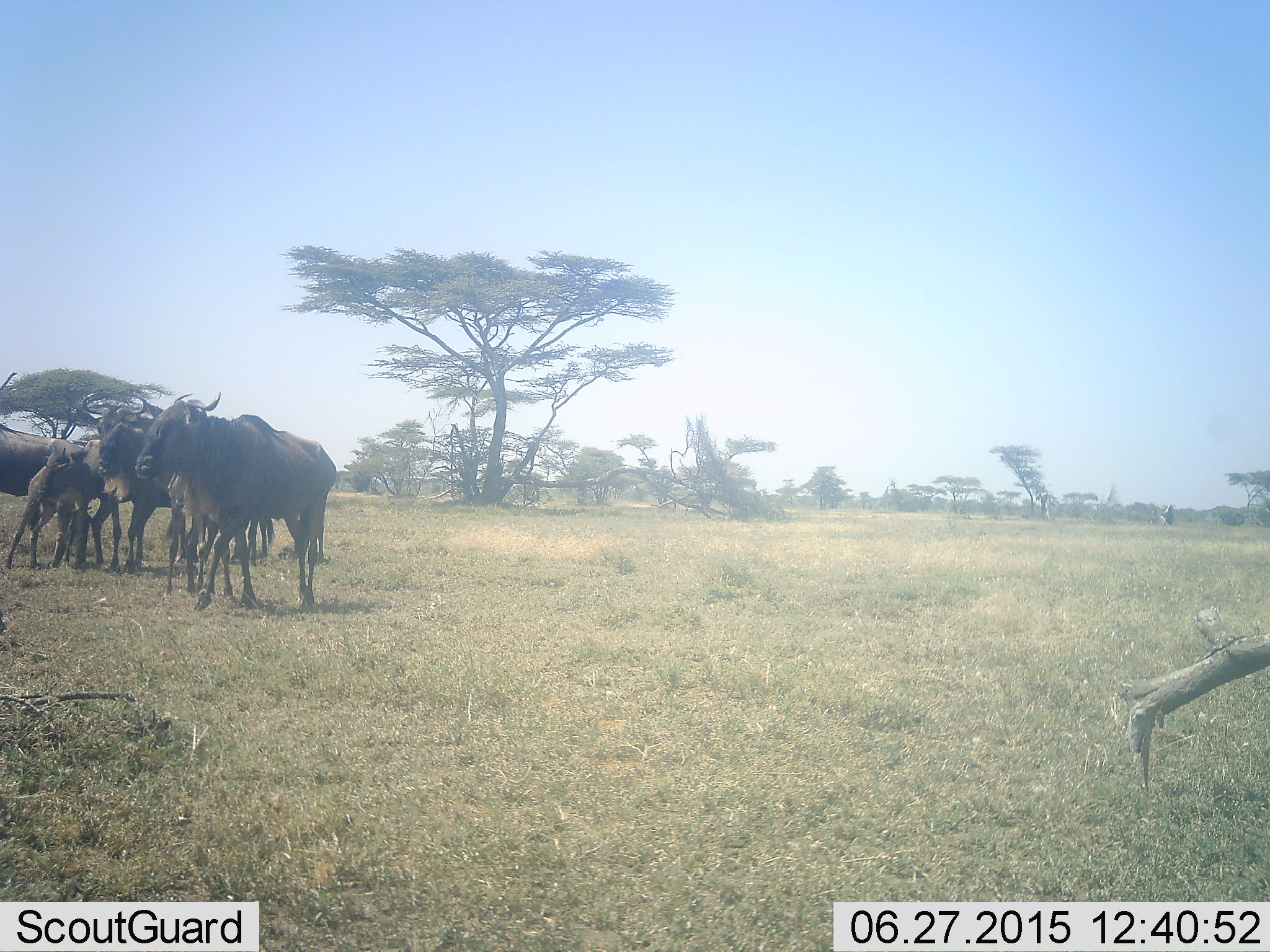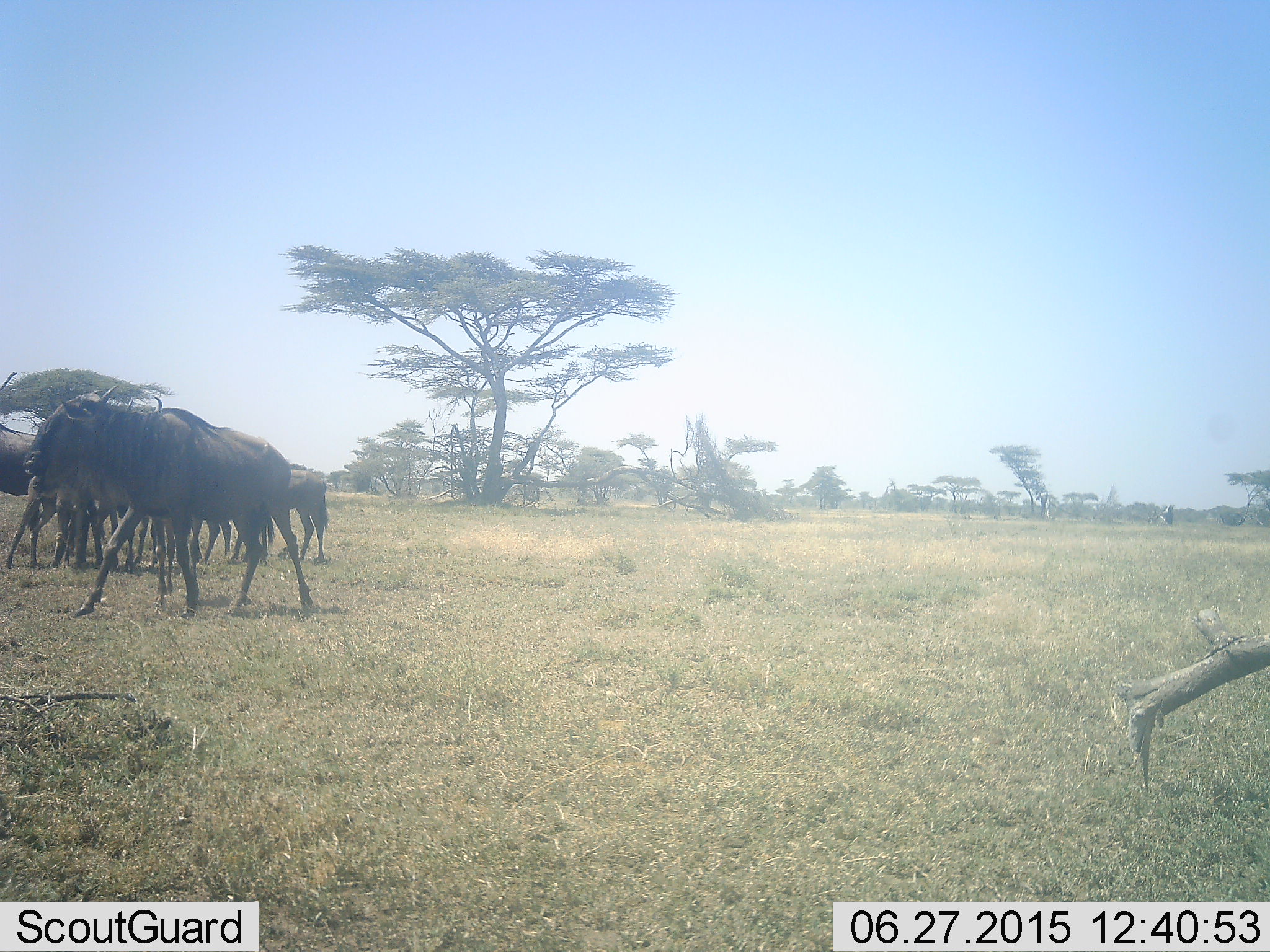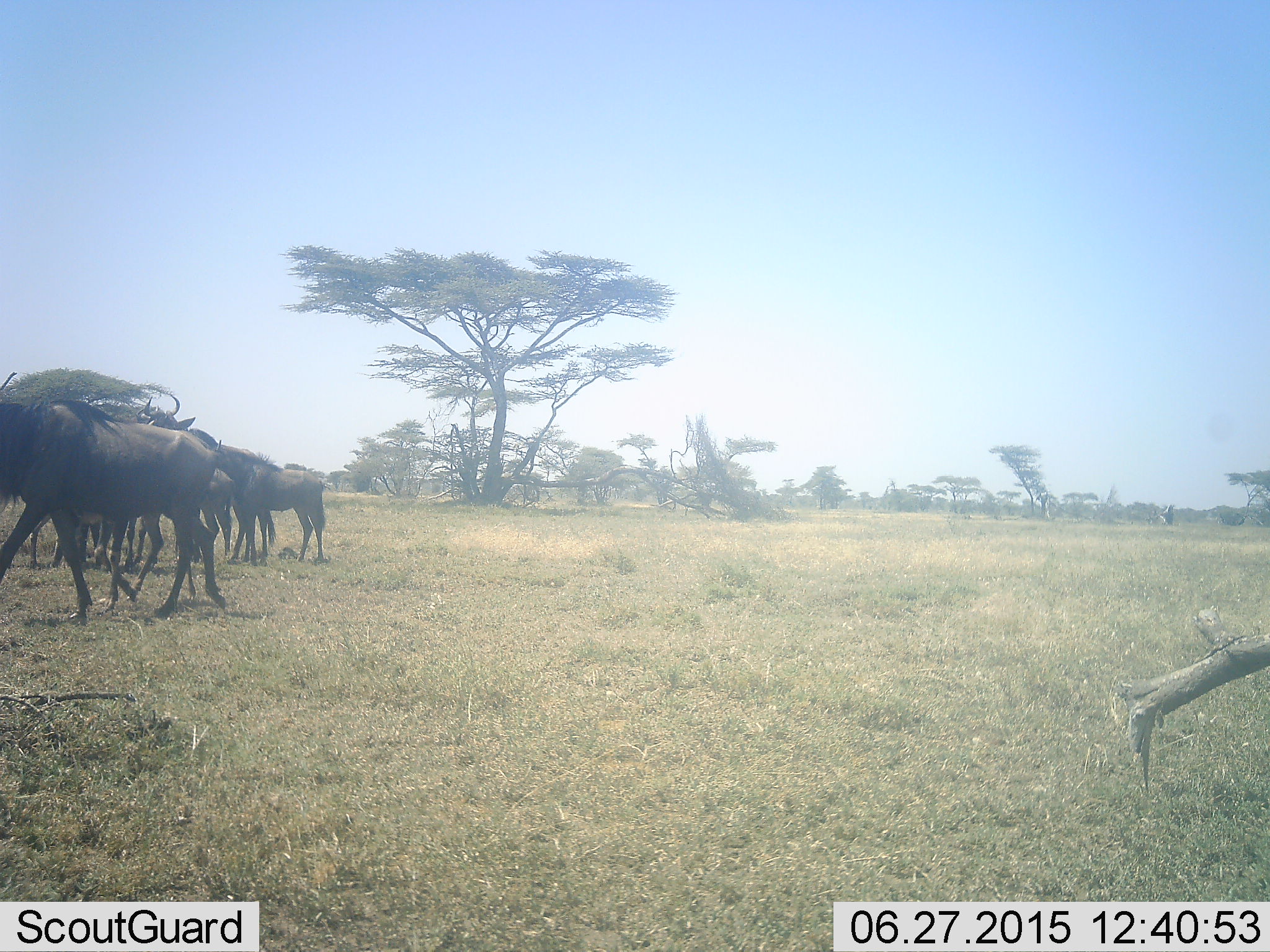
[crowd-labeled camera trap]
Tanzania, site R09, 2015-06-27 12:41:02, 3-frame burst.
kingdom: Animalia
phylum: Chordata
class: Mammalia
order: Artiodactyla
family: Bovidae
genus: Connochaetes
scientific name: Connochaetes taurinus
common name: blue wildebeest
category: wildebeest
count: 6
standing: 80%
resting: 0%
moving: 80%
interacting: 0%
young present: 50%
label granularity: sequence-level